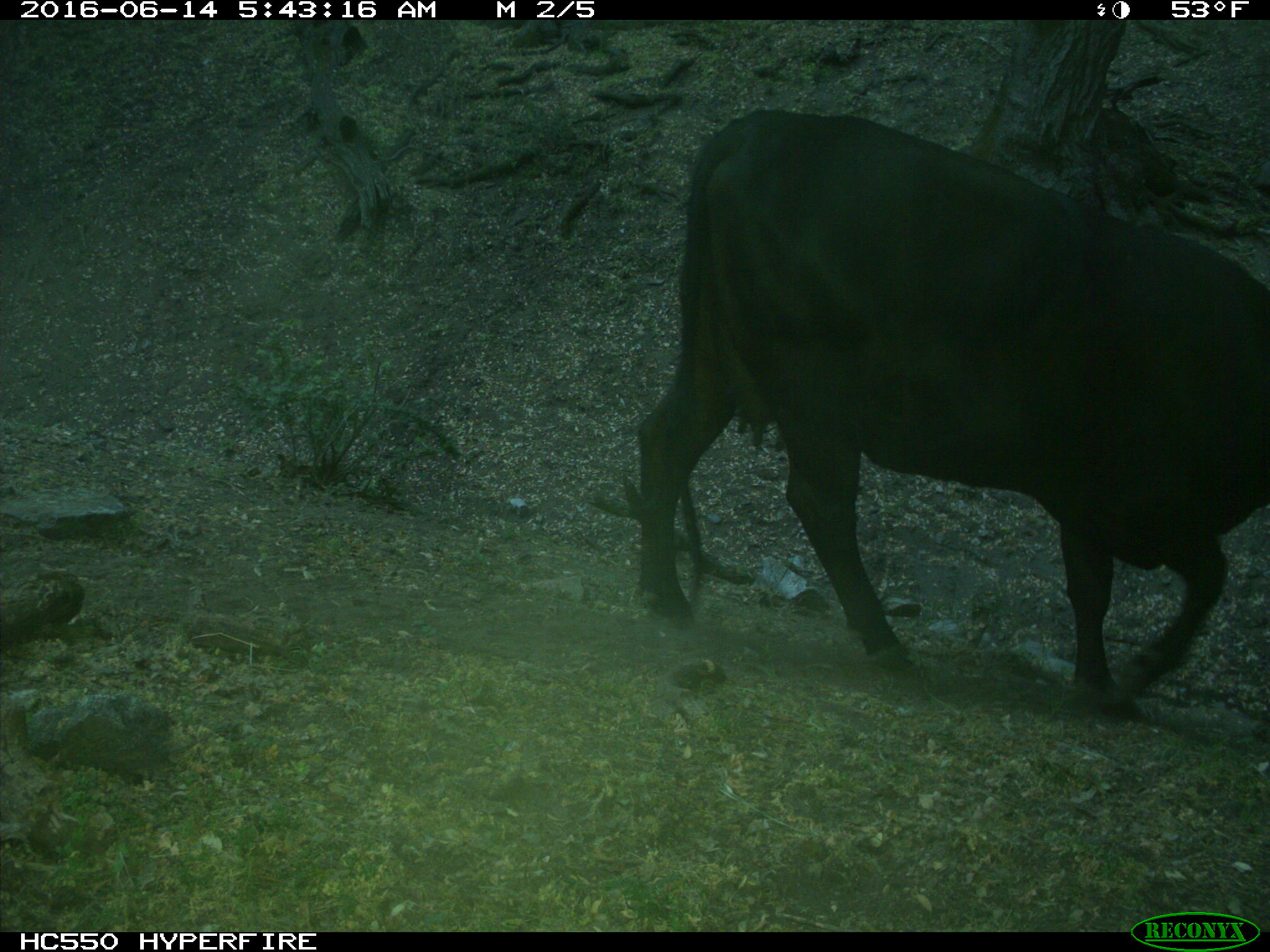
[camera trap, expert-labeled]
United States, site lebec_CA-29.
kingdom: Animalia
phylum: Chordata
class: Mammalia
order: Artiodactyla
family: Bovidae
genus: Bos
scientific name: Bos taurus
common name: domestic cow